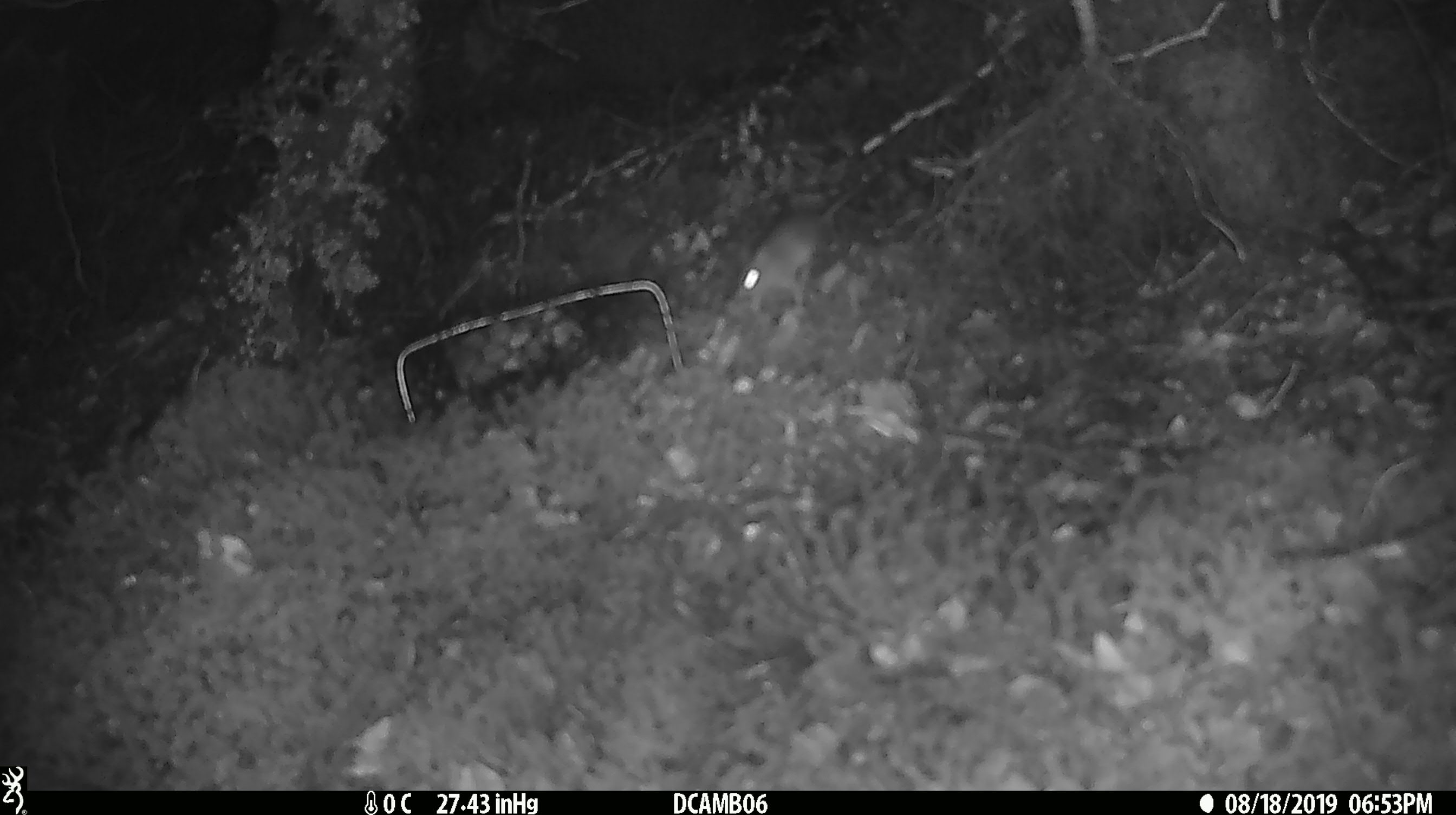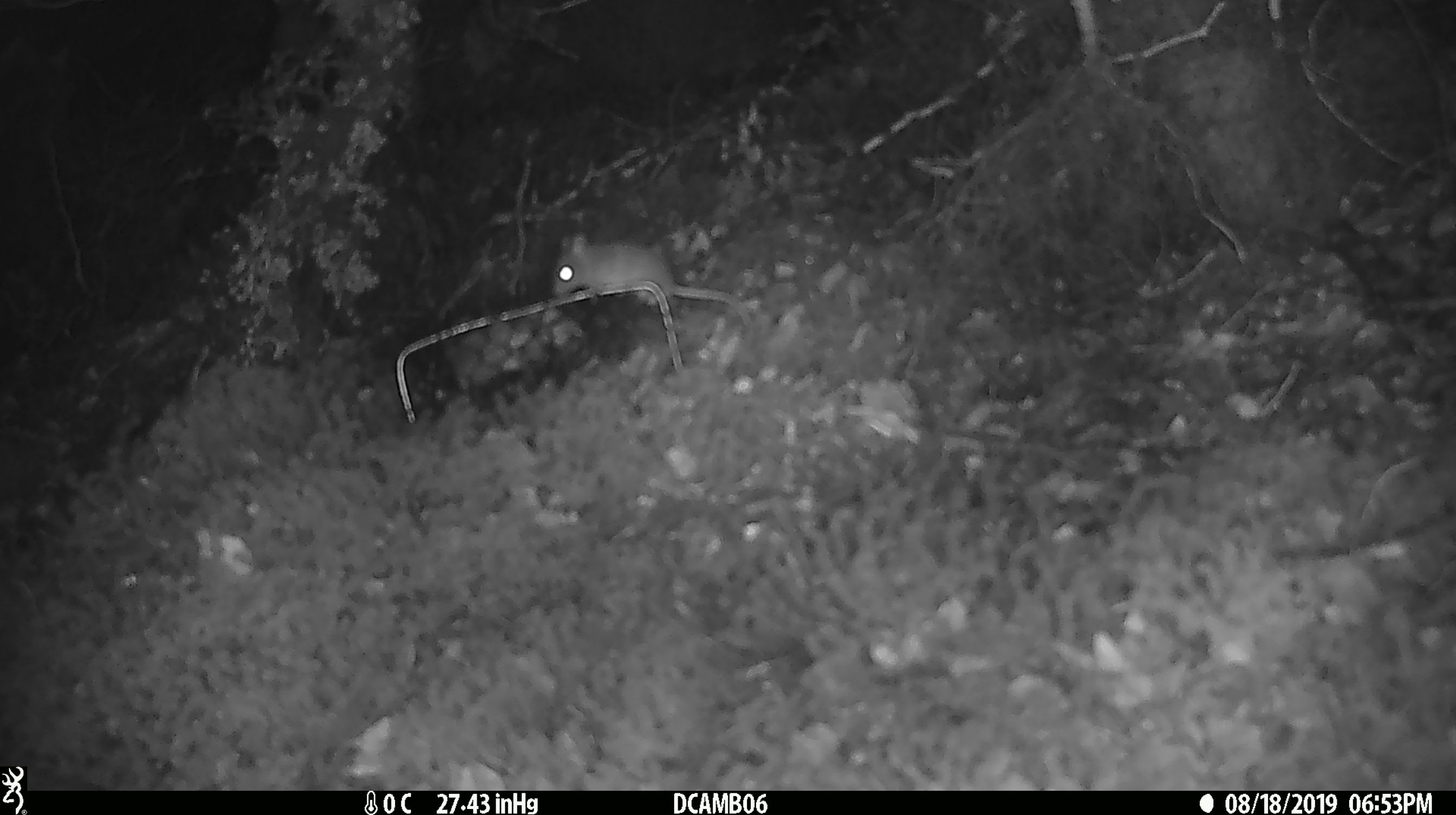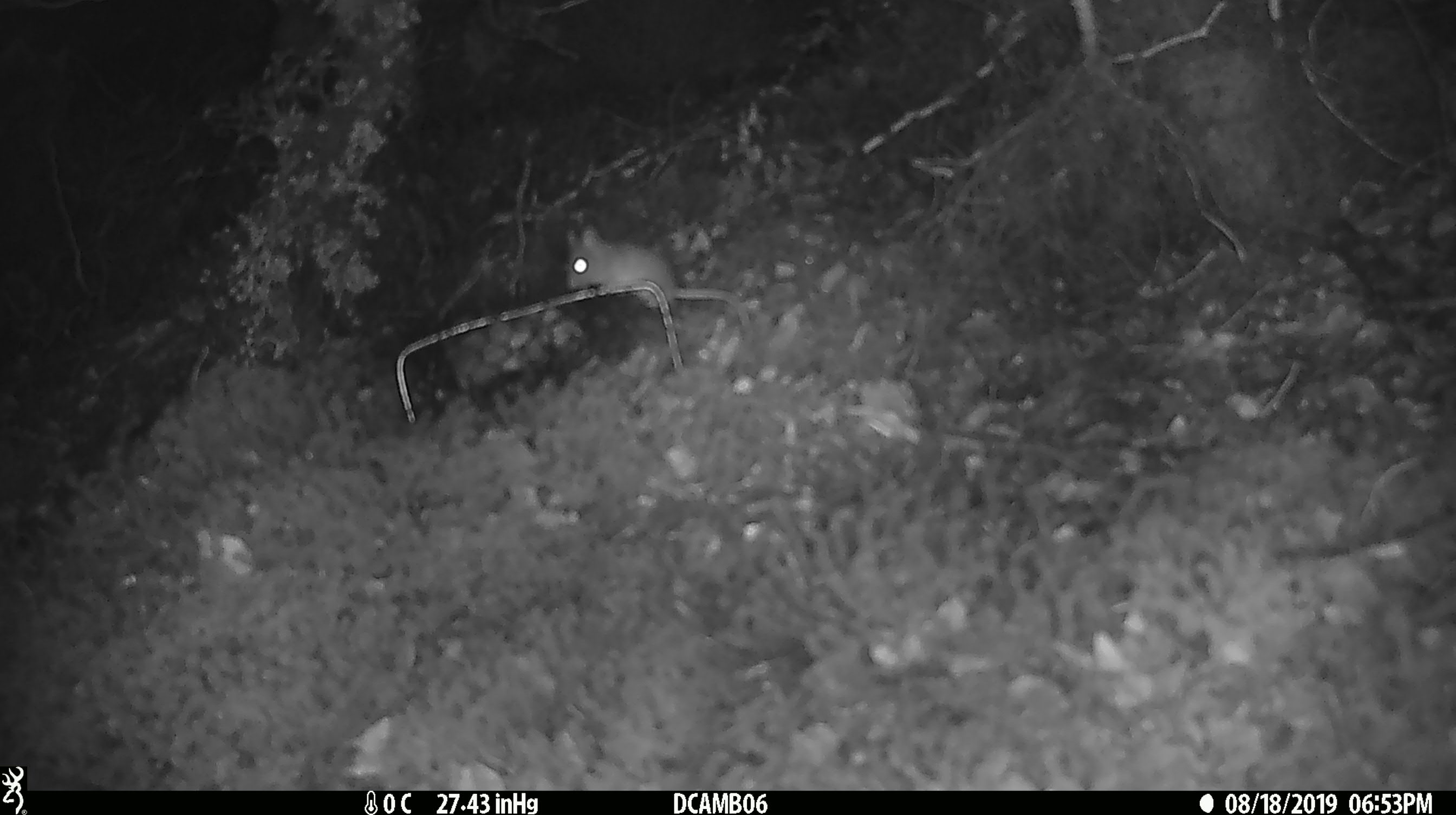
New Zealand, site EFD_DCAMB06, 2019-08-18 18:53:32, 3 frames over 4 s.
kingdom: Animalia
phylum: Chordata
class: Mammalia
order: Rodentia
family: Muridae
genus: Mus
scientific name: Mus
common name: mouse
Mouse (Mus).